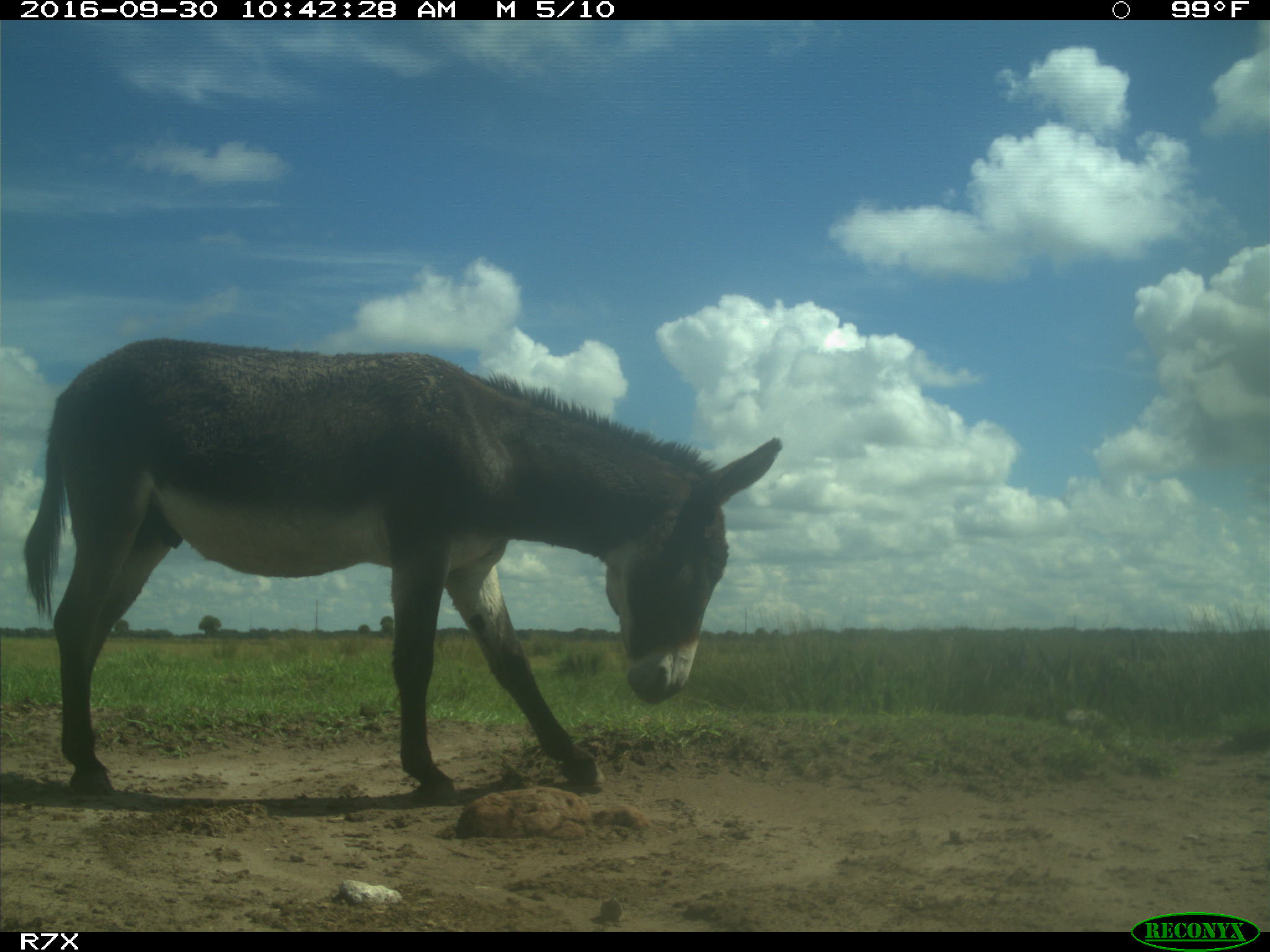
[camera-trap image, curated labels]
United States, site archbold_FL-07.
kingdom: Animalia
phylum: Chordata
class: Mammalia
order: Perissodactyla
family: Equidae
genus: Equus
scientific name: Equus africanus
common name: african wild ass